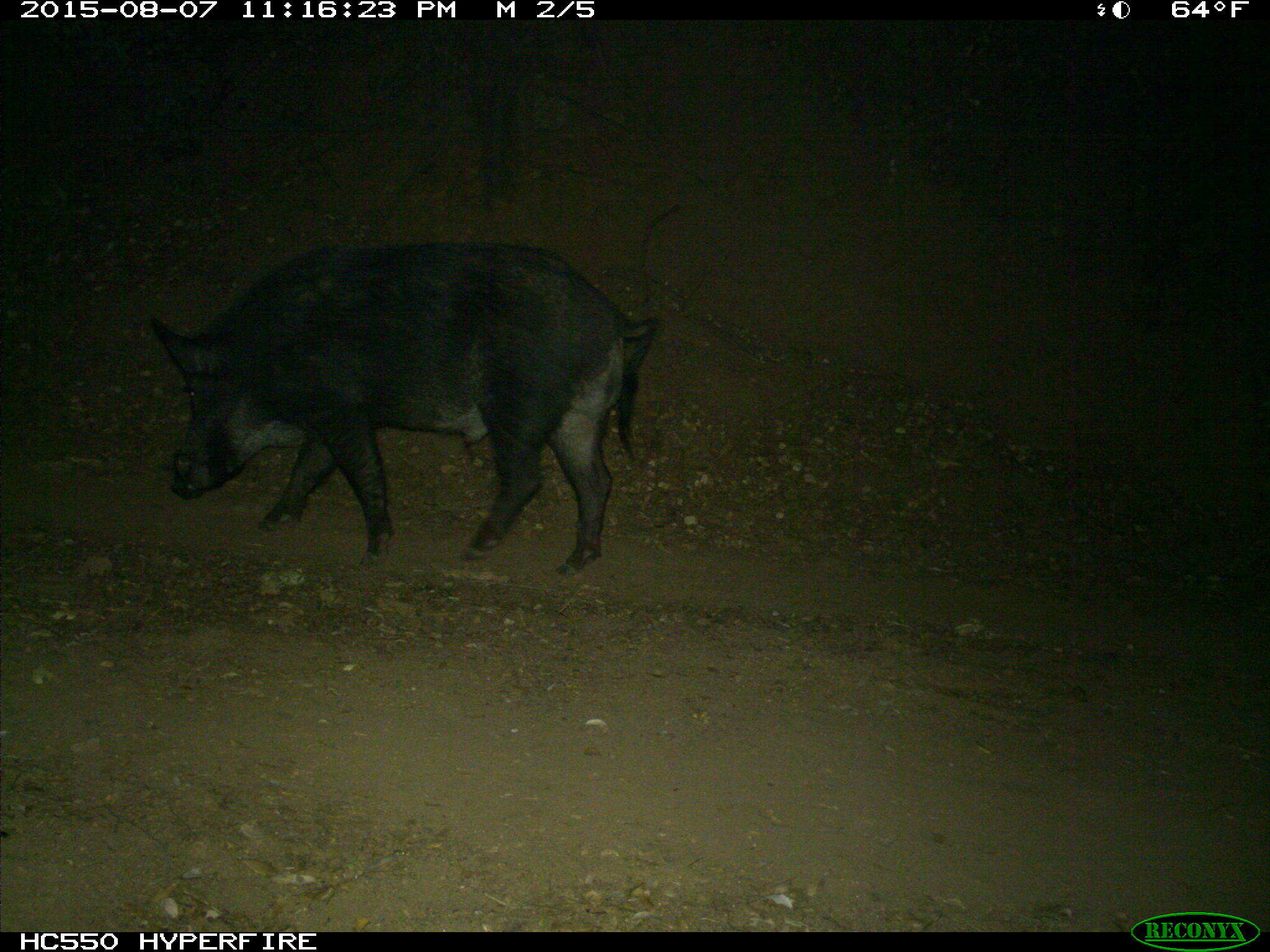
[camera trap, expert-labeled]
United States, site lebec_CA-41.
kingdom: Animalia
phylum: Chordata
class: Mammalia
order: Artiodactyla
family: Suidae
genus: Sus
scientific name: Sus scrofa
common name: wild boar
Sus scrofa (wild boar).